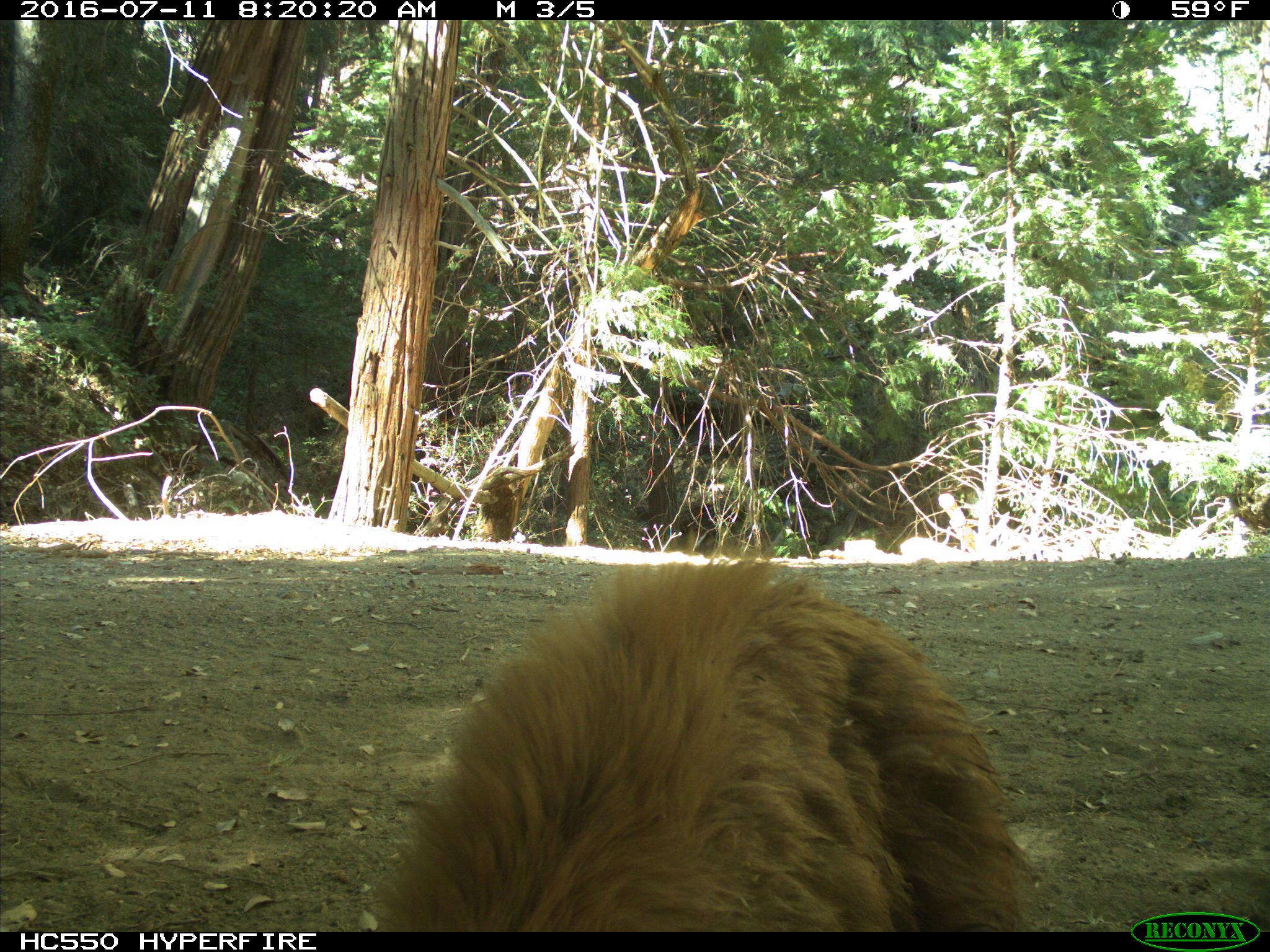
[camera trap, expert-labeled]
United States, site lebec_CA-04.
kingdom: Animalia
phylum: Chordata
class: Mammalia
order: Carnivora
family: Ursidae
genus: Ursus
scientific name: Ursus americanus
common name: american black bear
Ursus americanus (american black bear).